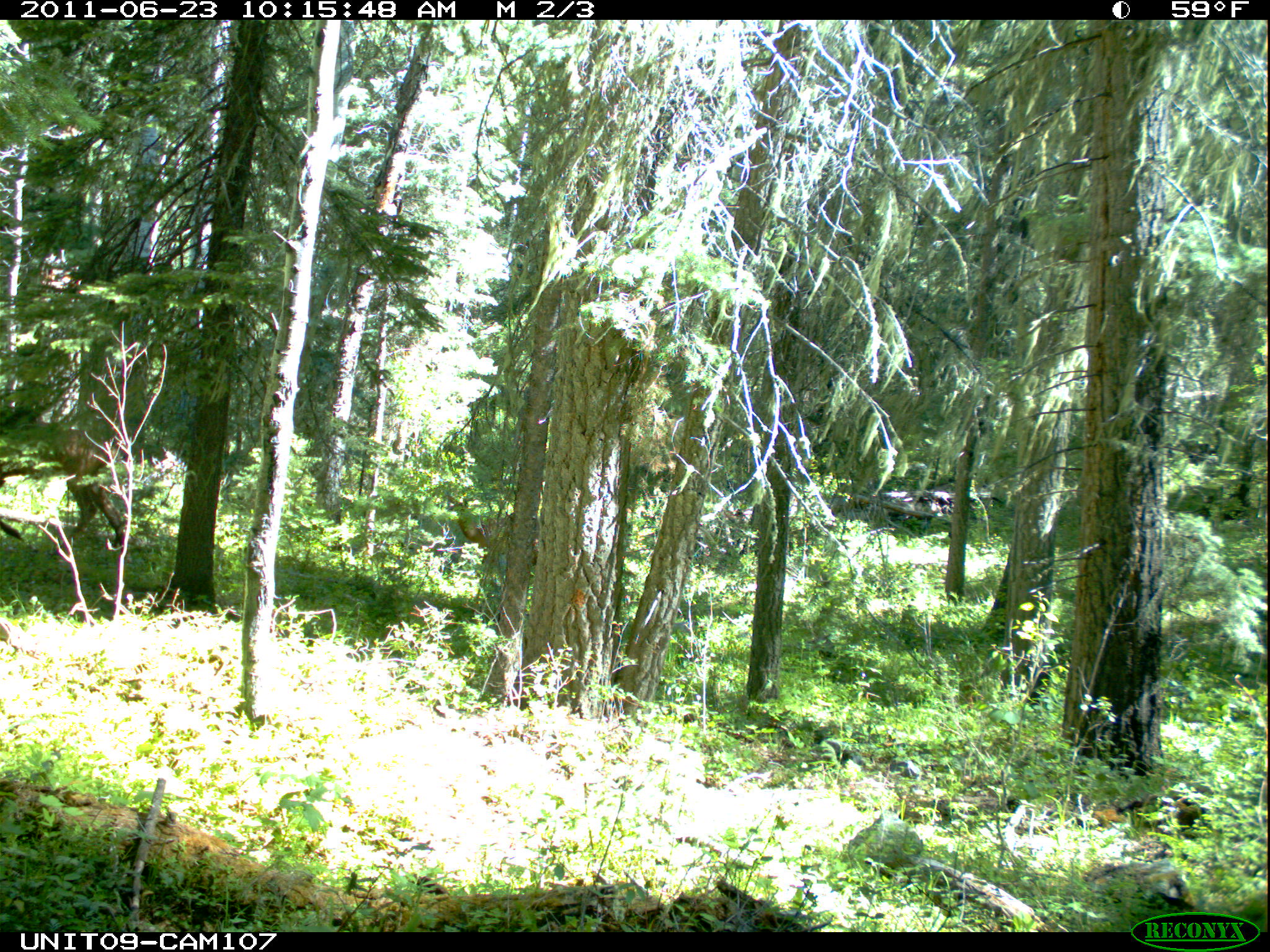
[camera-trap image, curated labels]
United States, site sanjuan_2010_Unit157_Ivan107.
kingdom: Animalia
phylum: Chordata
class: Mammalia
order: Artiodactyla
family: Cervidae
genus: Cervus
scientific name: Cervus elaphus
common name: red deer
Cervus elaphus (red deer).